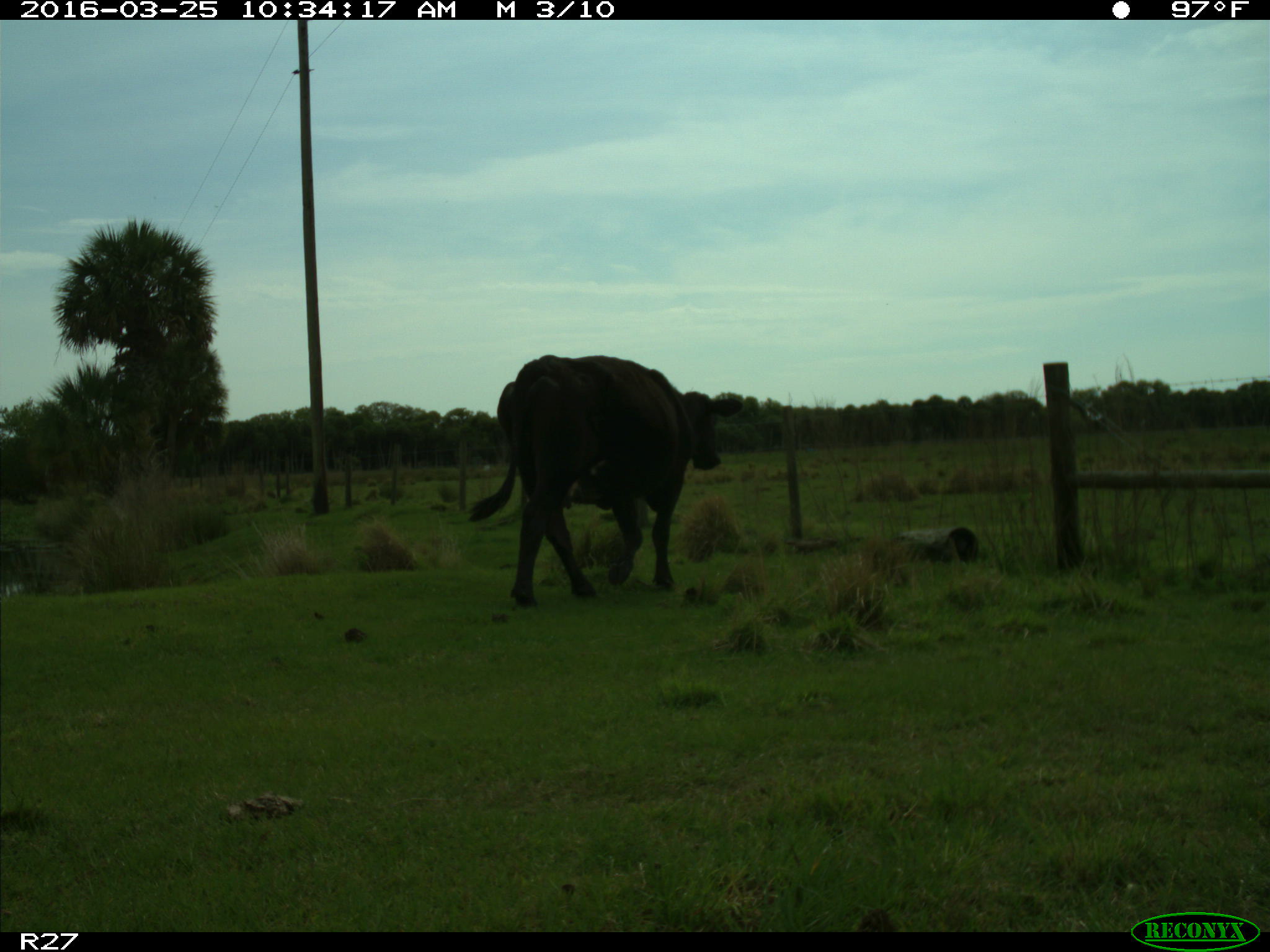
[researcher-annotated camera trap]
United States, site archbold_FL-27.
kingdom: Animalia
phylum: Chordata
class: Mammalia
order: Artiodactyla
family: Bovidae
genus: Bos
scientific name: Bos taurus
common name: domestic cow